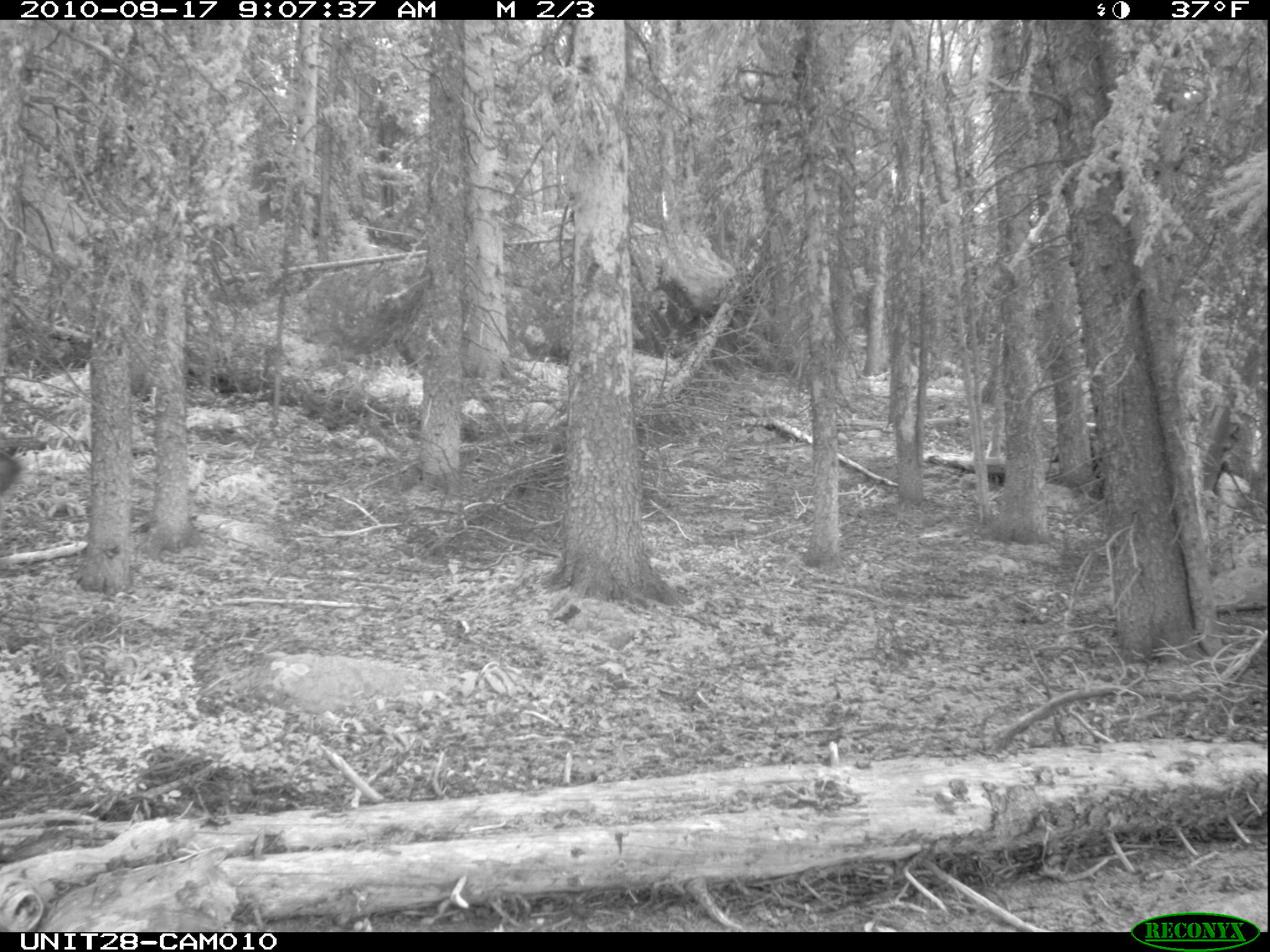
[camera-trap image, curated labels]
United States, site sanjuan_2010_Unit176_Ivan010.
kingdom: Animalia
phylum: Chordata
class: Mammalia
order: Artiodactyla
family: Cervidae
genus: Alces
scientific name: Alces alces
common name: moose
Alces alces (moose).